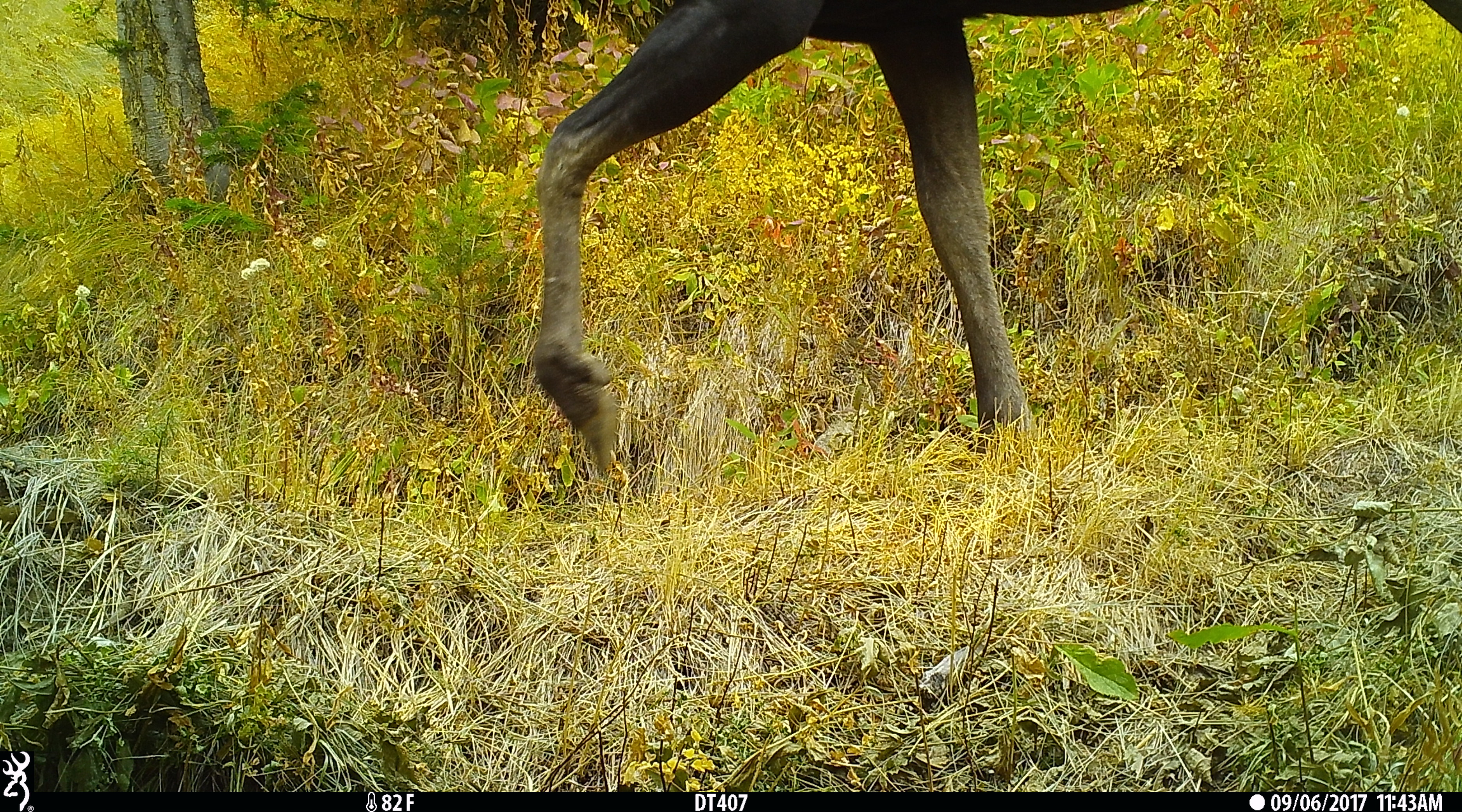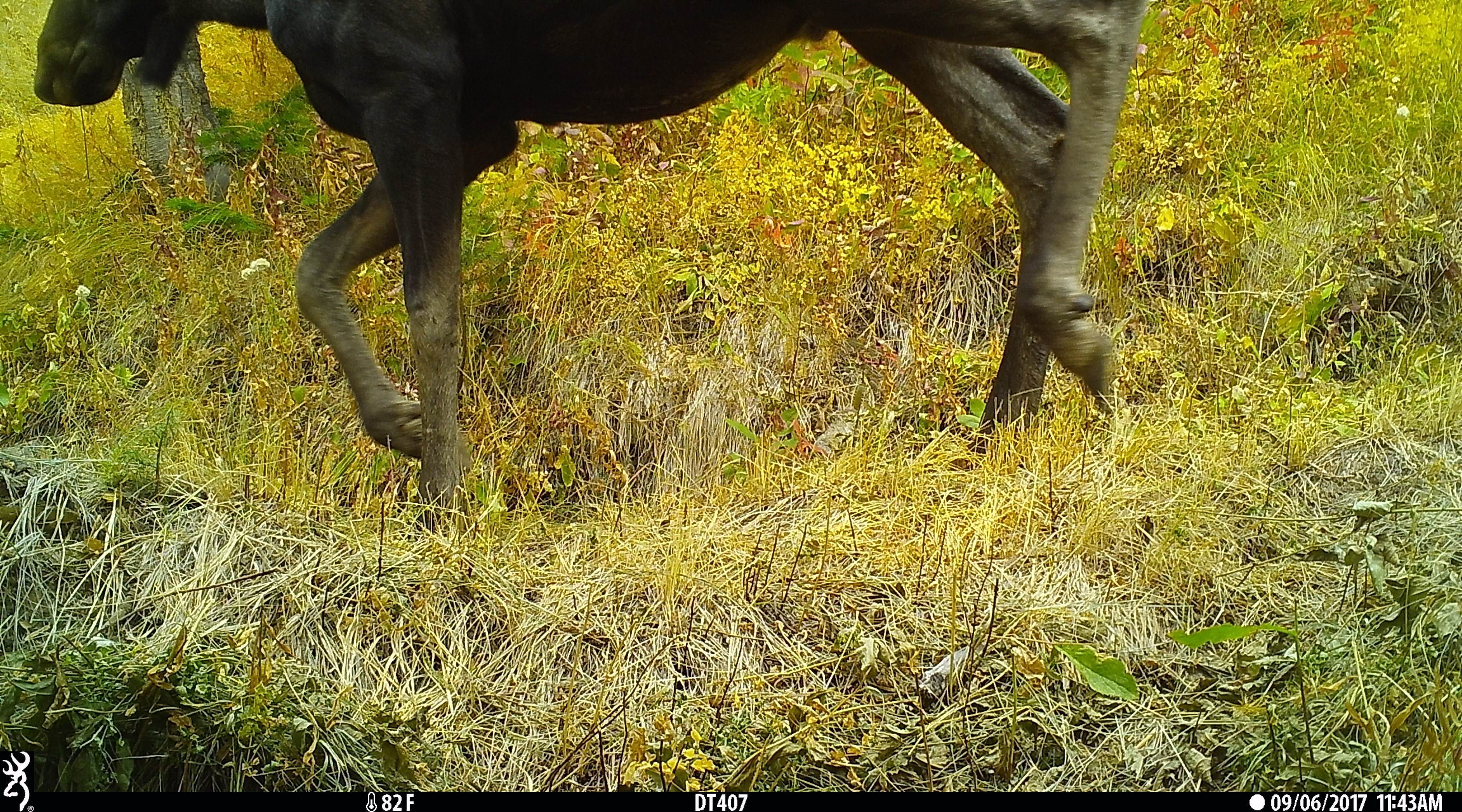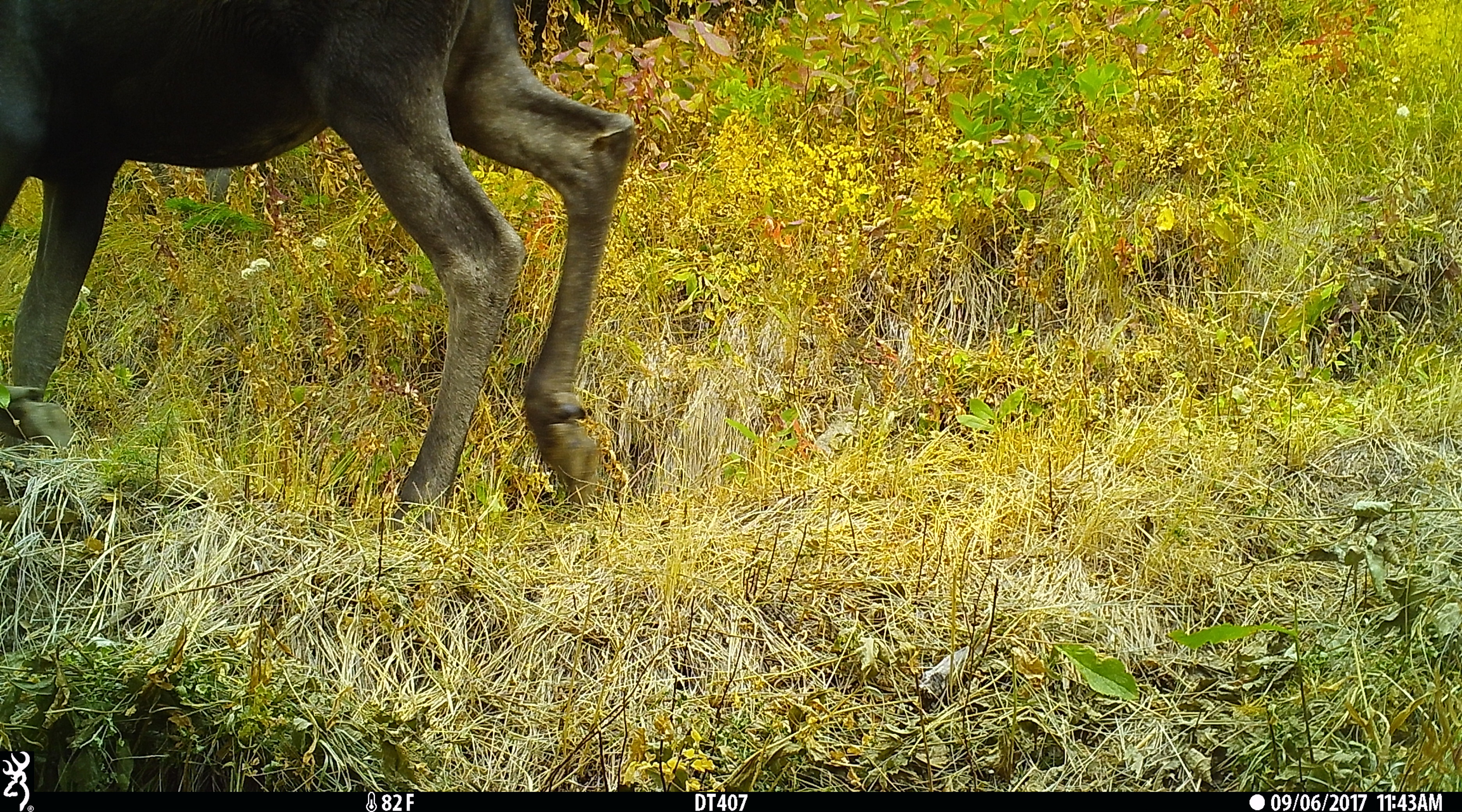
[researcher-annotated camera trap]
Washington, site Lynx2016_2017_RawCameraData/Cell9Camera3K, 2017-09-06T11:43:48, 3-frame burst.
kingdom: Animalia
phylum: Chordata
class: Mammalia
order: Artiodactyla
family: Cervidae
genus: Alces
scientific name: Alces alces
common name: moose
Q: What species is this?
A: Alces alces (moose).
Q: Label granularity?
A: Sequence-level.